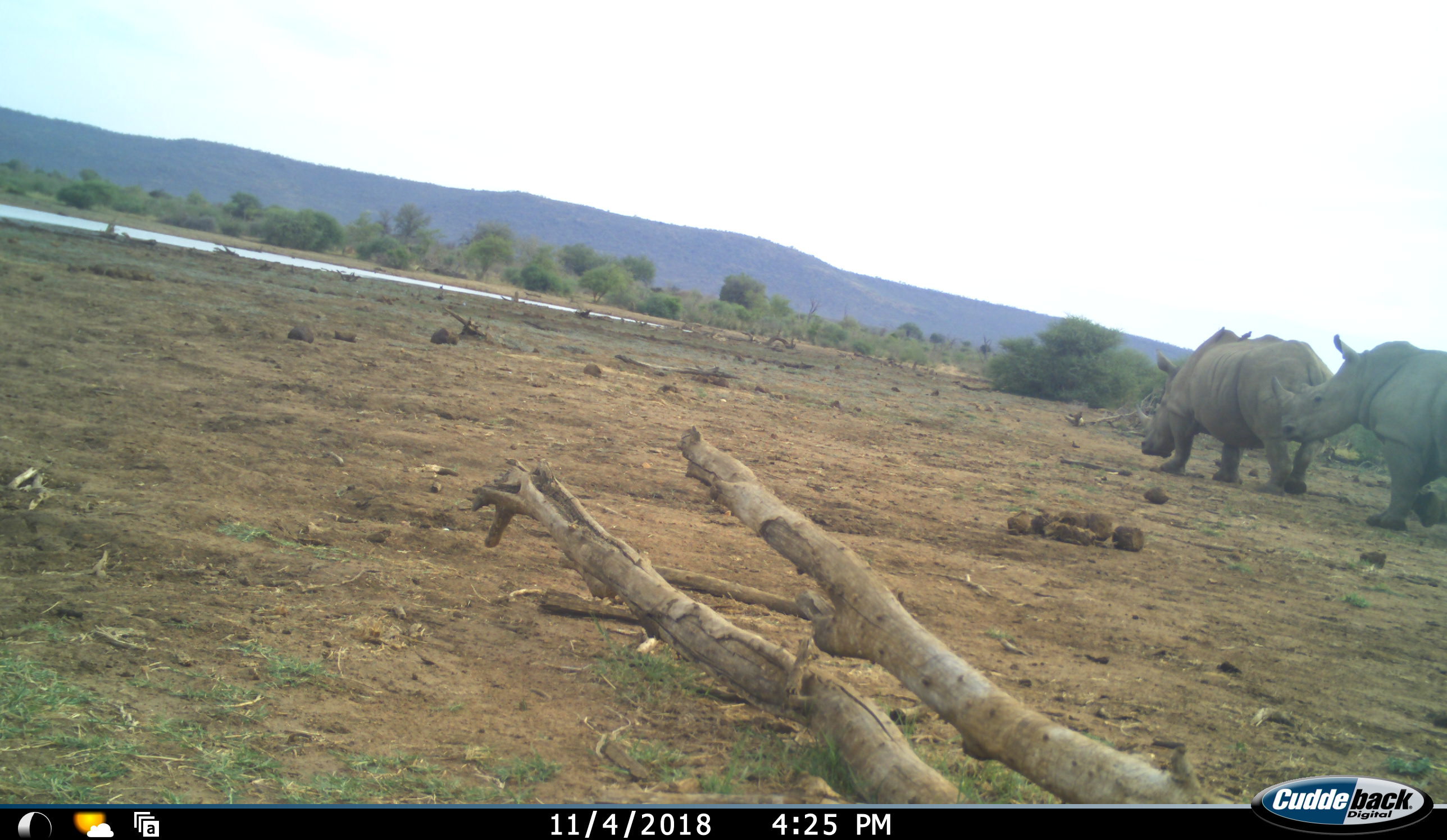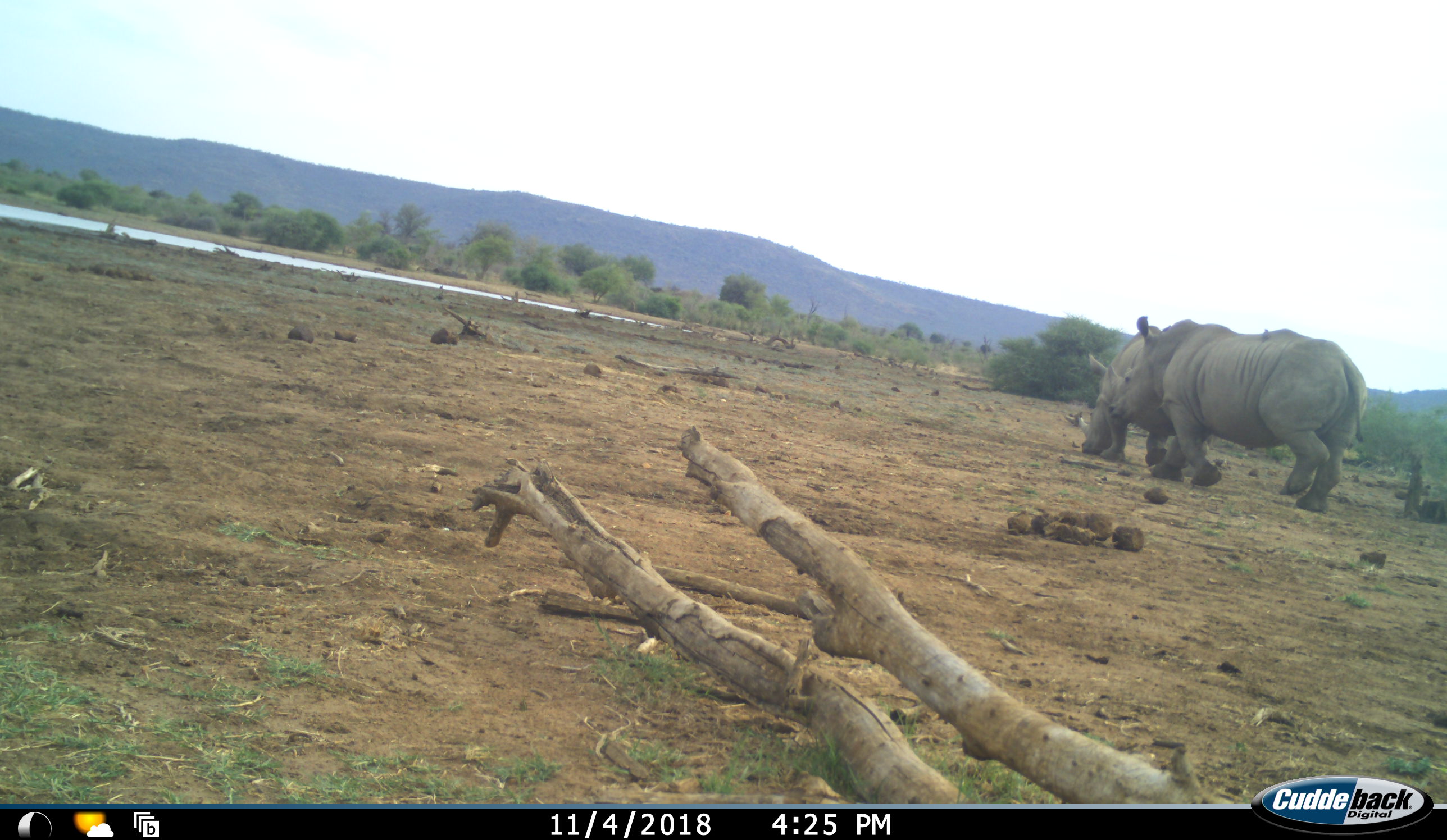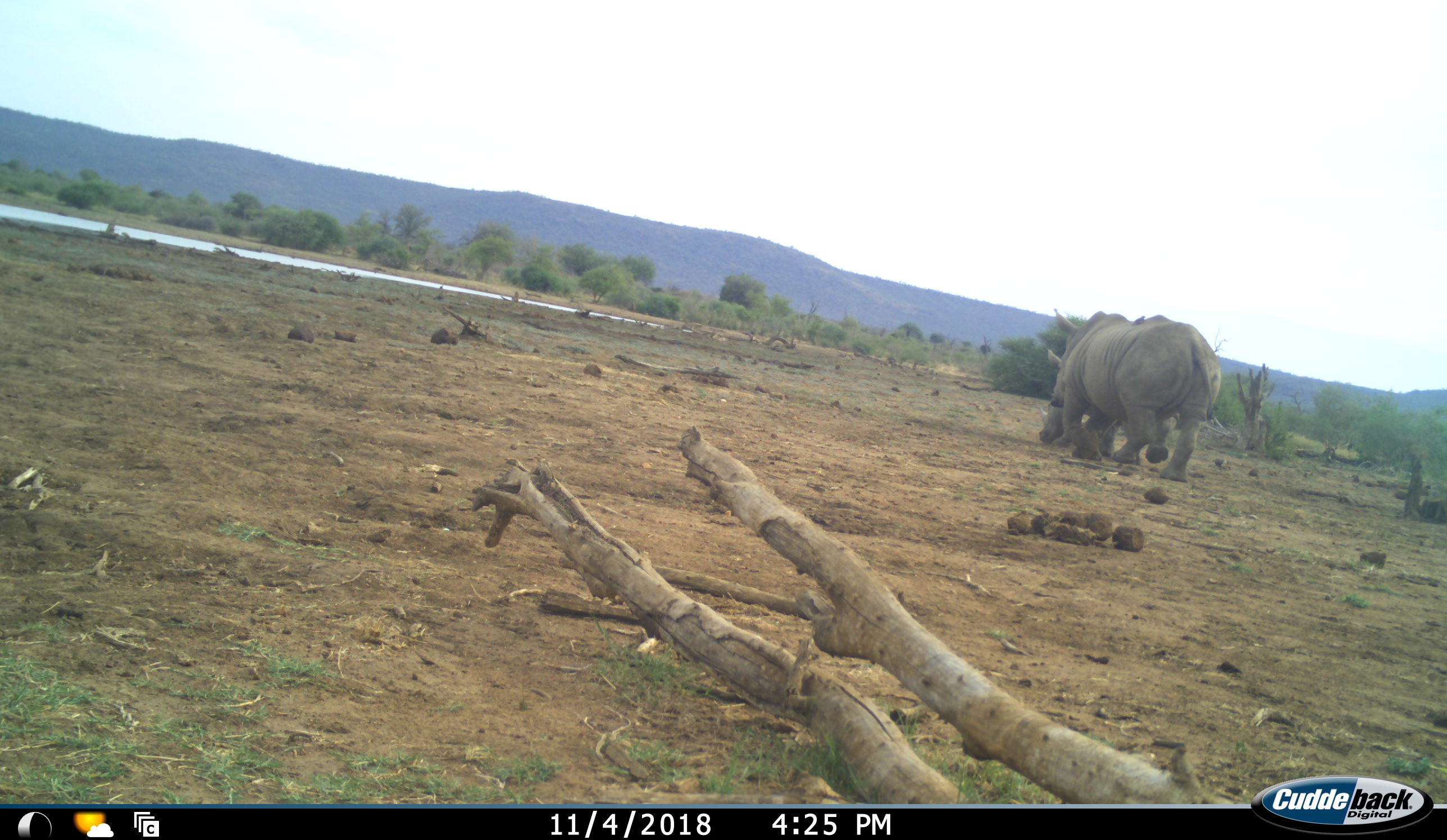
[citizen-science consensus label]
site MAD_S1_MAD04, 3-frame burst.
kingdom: Animalia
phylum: Chordata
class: Mammalia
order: Perissodactyla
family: Rhinocerotidae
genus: Ceratotherium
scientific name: Ceratotherium simum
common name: white rhinoceros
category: rhinoceroswhite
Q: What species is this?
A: Rhinoceroswhite (white rhinoceros) (Ceratotherium simum).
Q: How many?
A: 2.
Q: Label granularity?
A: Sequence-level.